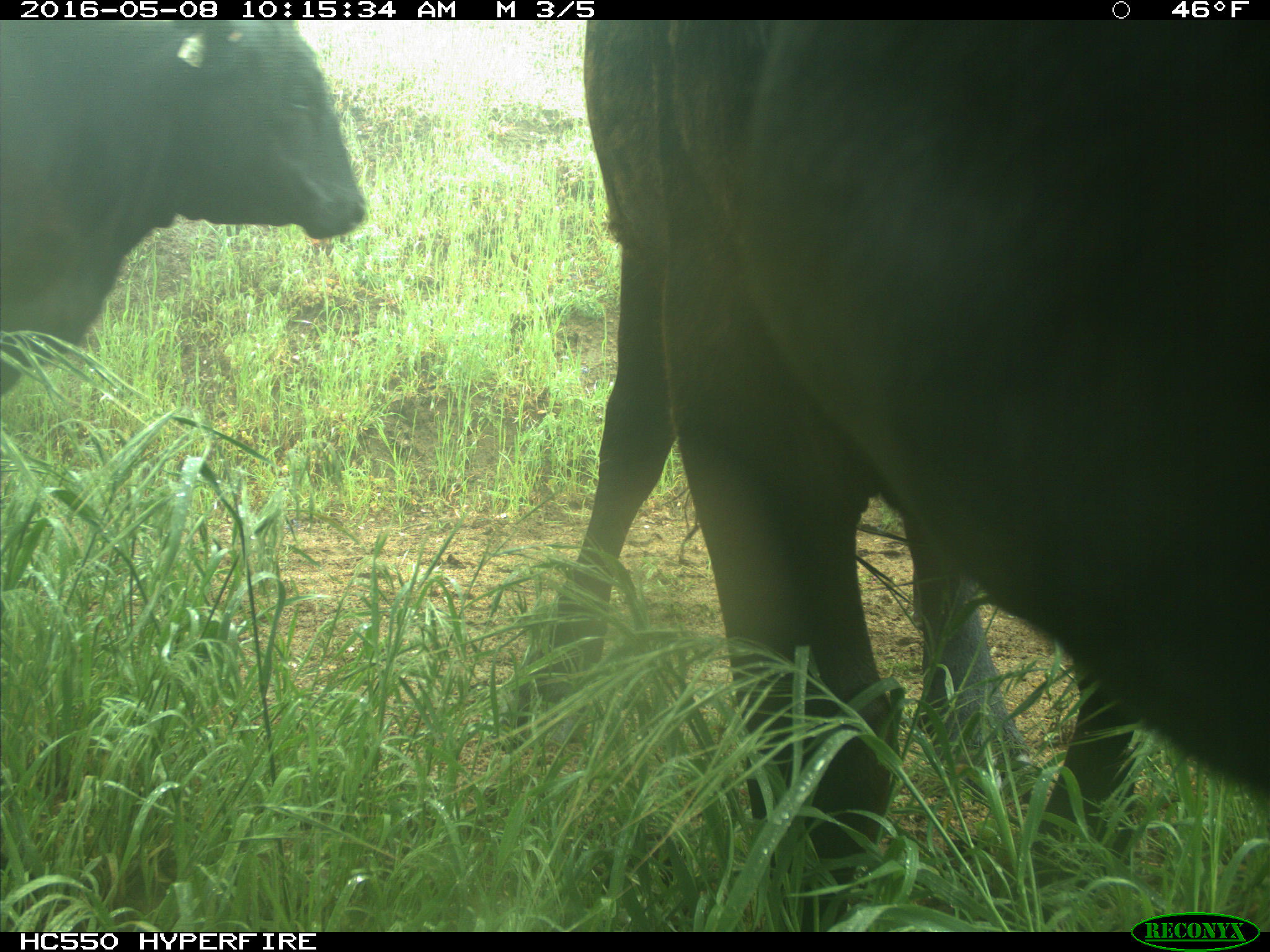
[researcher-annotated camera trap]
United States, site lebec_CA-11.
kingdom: Animalia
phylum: Chordata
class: Mammalia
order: Artiodactyla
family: Bovidae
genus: Bos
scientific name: Bos taurus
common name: domestic cow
Bos taurus (domestic cow).